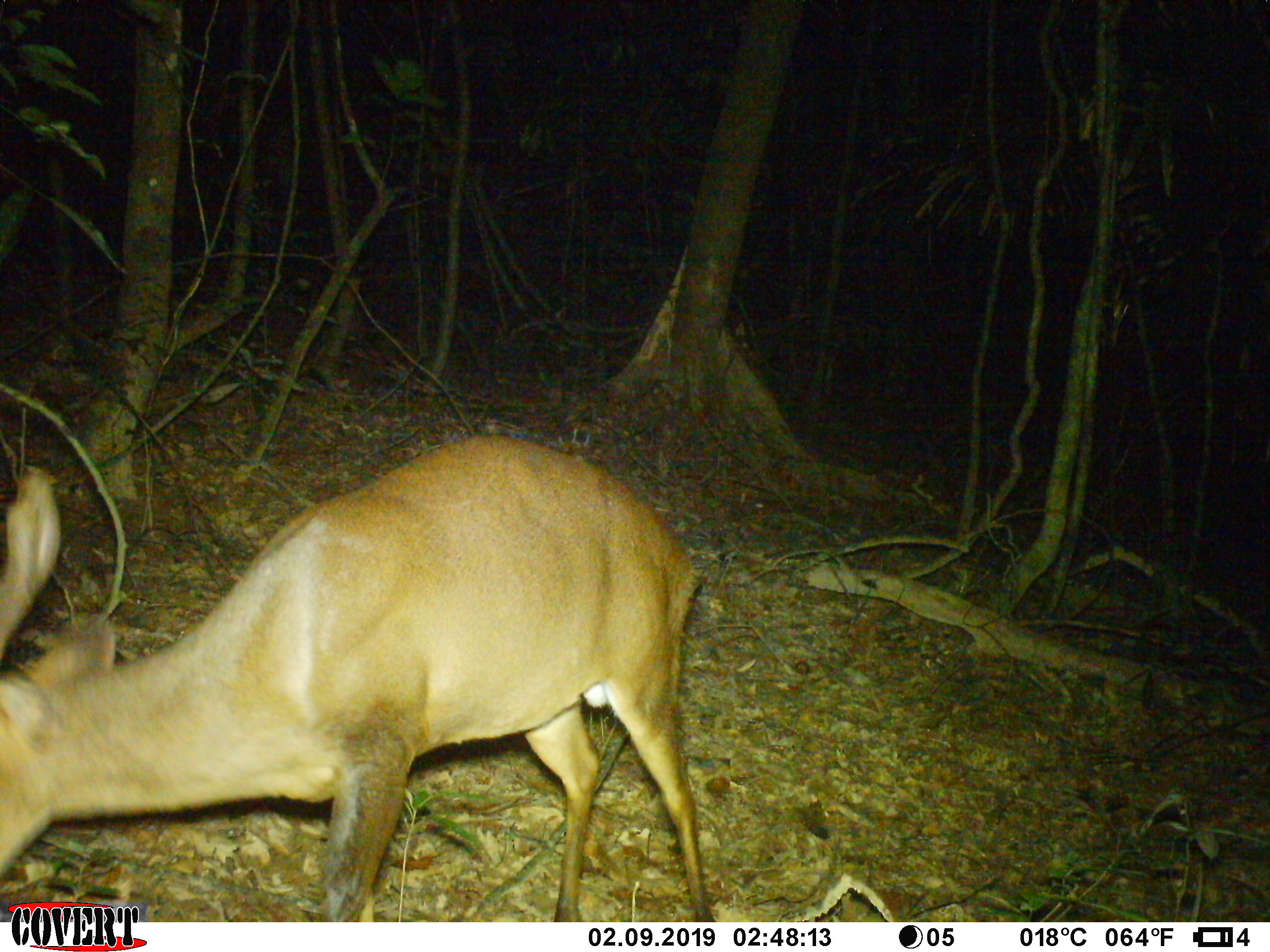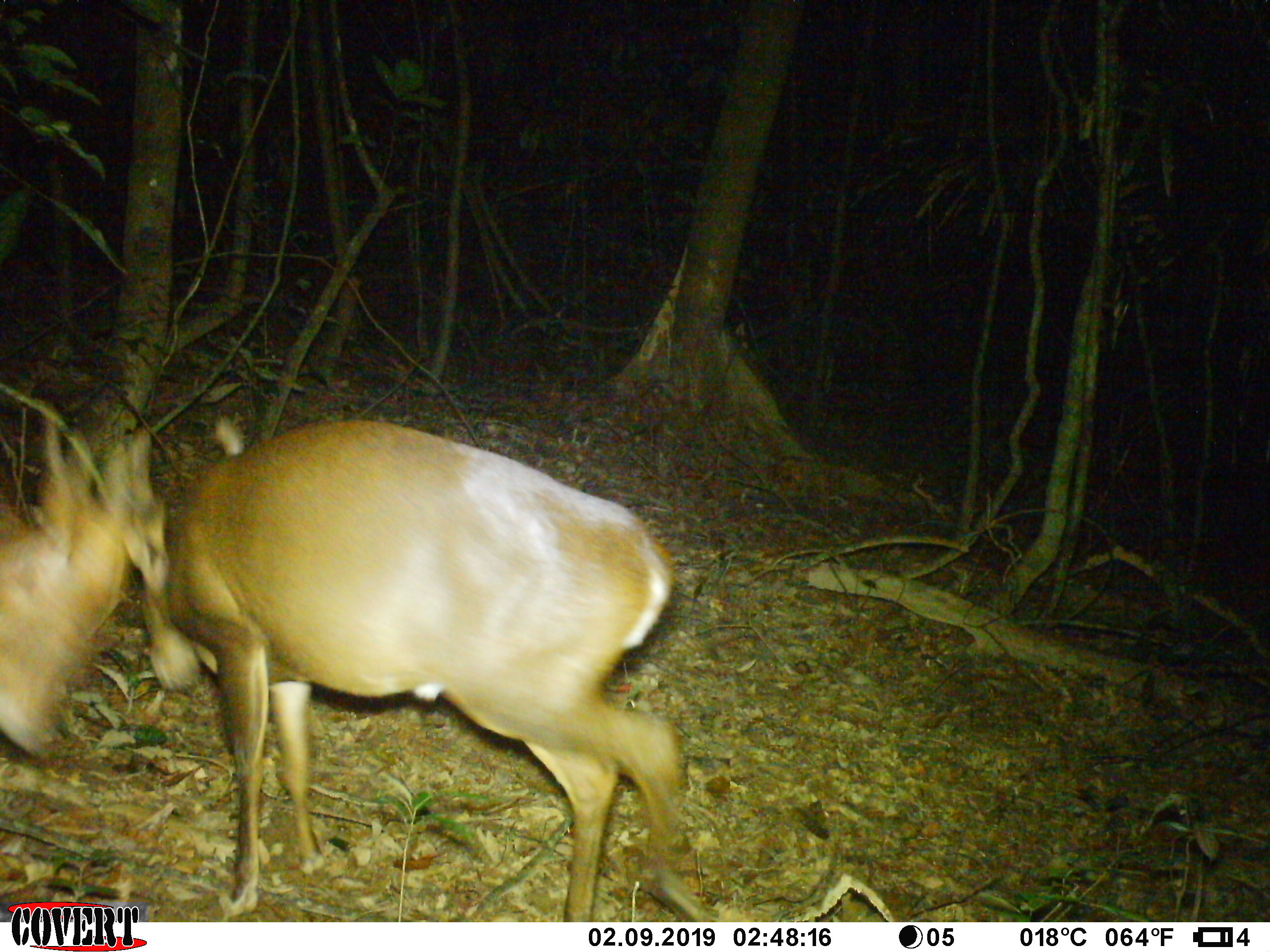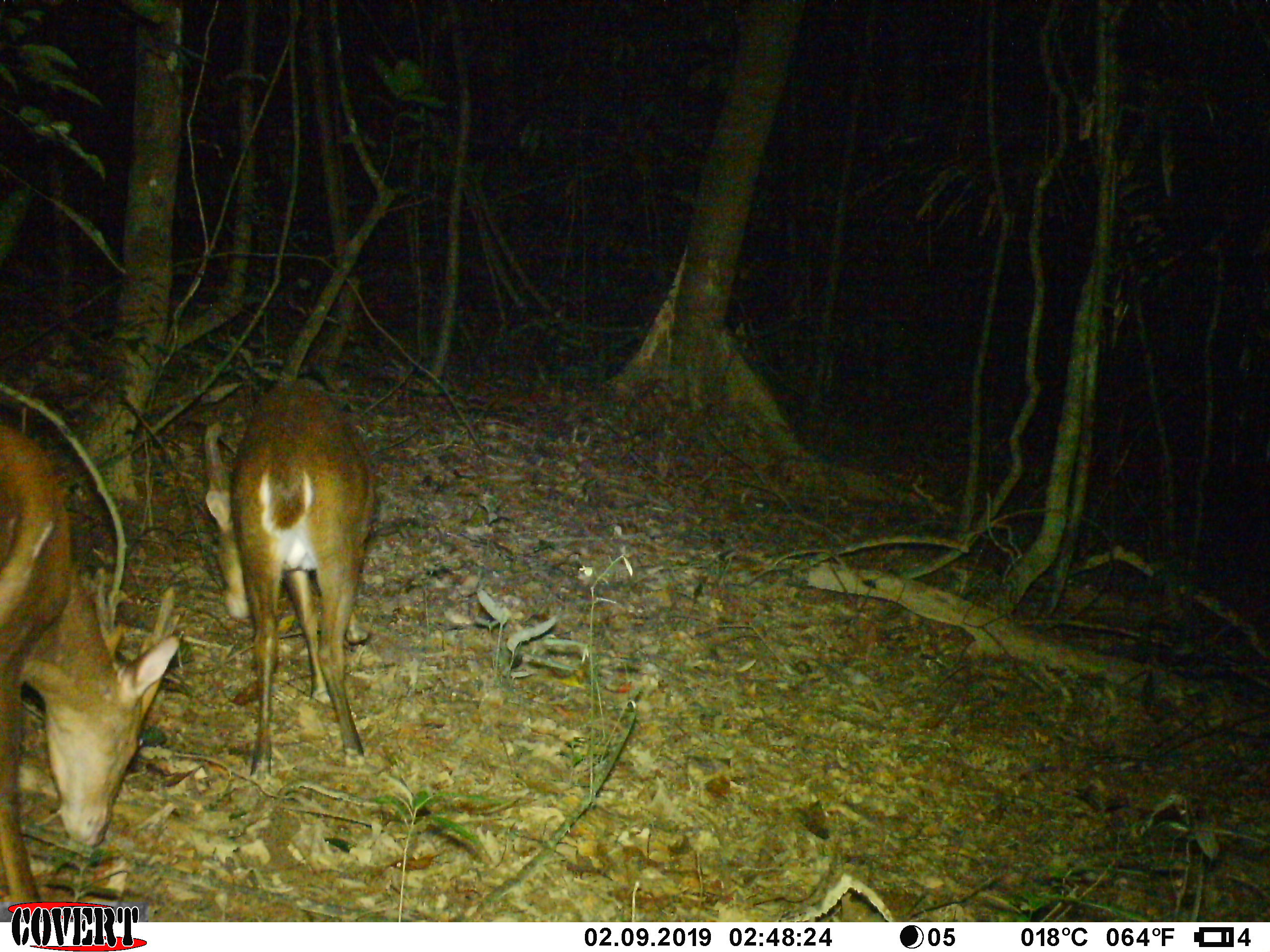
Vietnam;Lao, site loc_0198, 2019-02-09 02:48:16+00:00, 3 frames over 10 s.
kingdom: Animalia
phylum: Chordata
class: Mammalia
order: Artiodactyla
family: Cervidae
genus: Muntiacus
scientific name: Muntiacus vuquangensis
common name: large-antlered muntjac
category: large antlered muntjac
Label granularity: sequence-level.